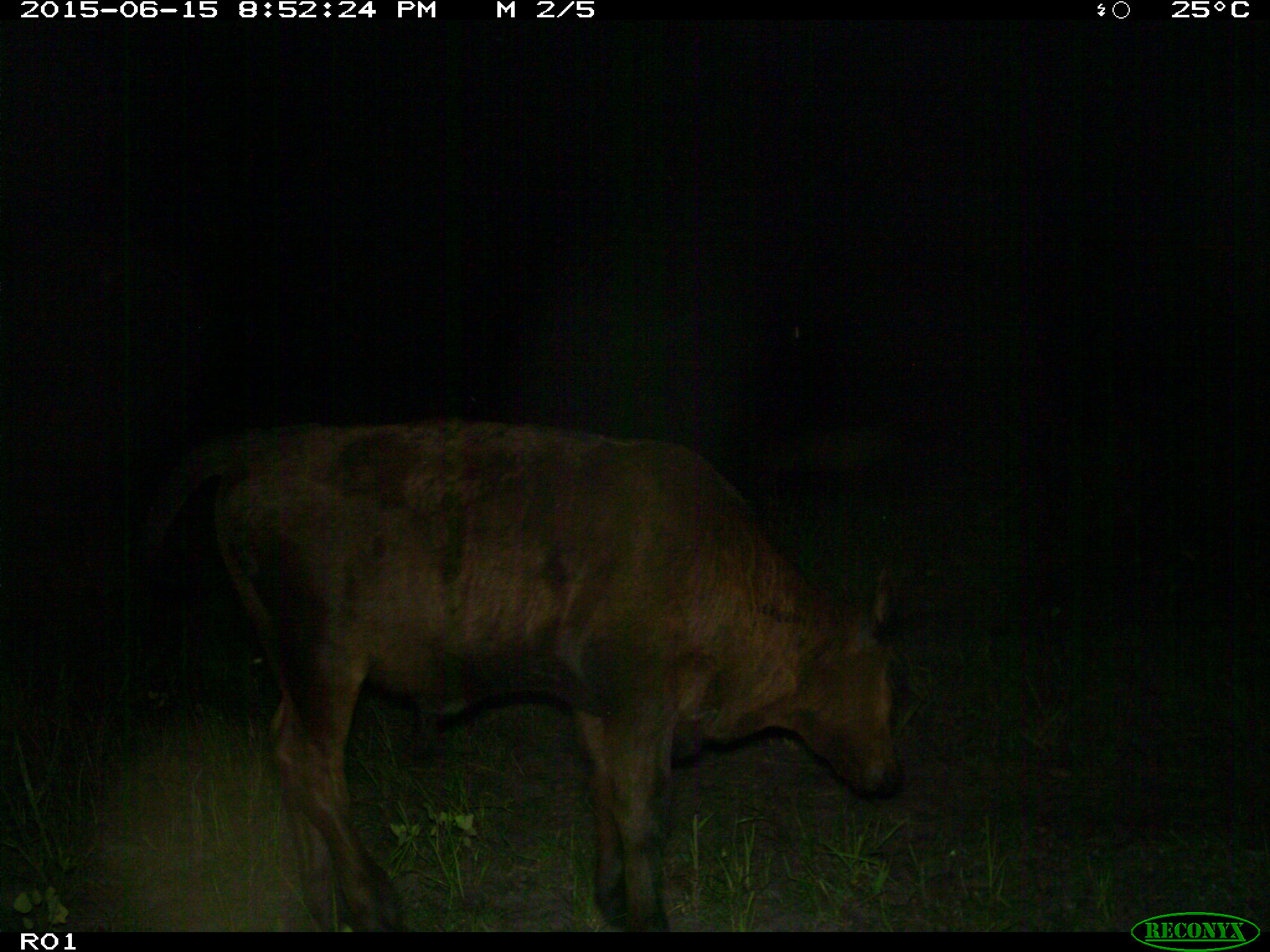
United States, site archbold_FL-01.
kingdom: Animalia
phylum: Chordata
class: Mammalia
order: Artiodactyla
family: Bovidae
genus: Bos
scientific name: Bos taurus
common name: domestic cow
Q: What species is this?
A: Bos taurus (domestic cow).